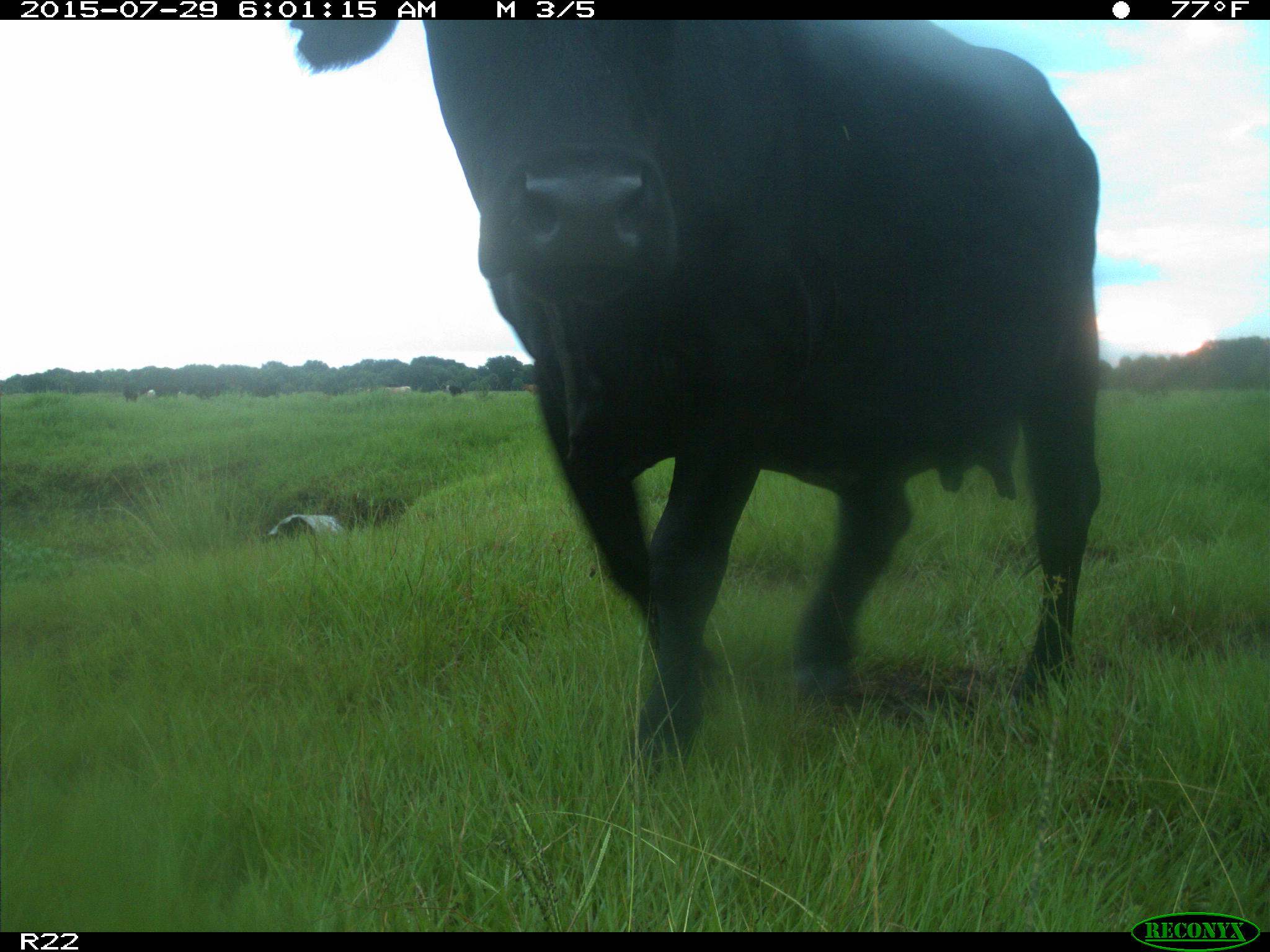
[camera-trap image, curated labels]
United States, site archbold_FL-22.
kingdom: Animalia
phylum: Chordata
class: Mammalia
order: Artiodactyla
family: Bovidae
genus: Bos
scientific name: Bos taurus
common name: domestic cow